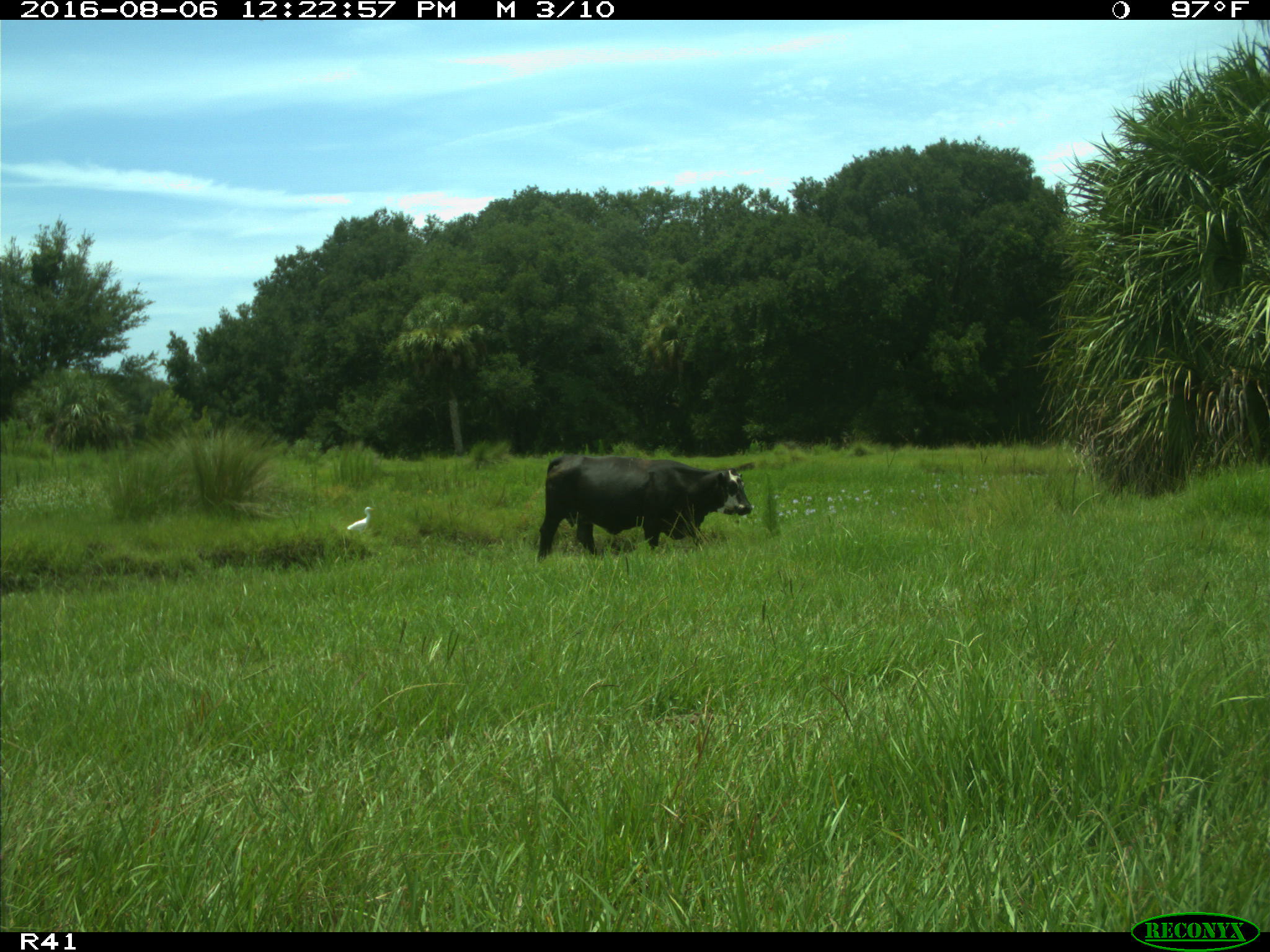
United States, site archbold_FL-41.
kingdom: Animalia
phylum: Chordata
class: Mammalia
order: Artiodactyla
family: Bovidae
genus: Bos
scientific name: Bos taurus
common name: domestic cow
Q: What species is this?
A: Bos taurus (domestic cow).